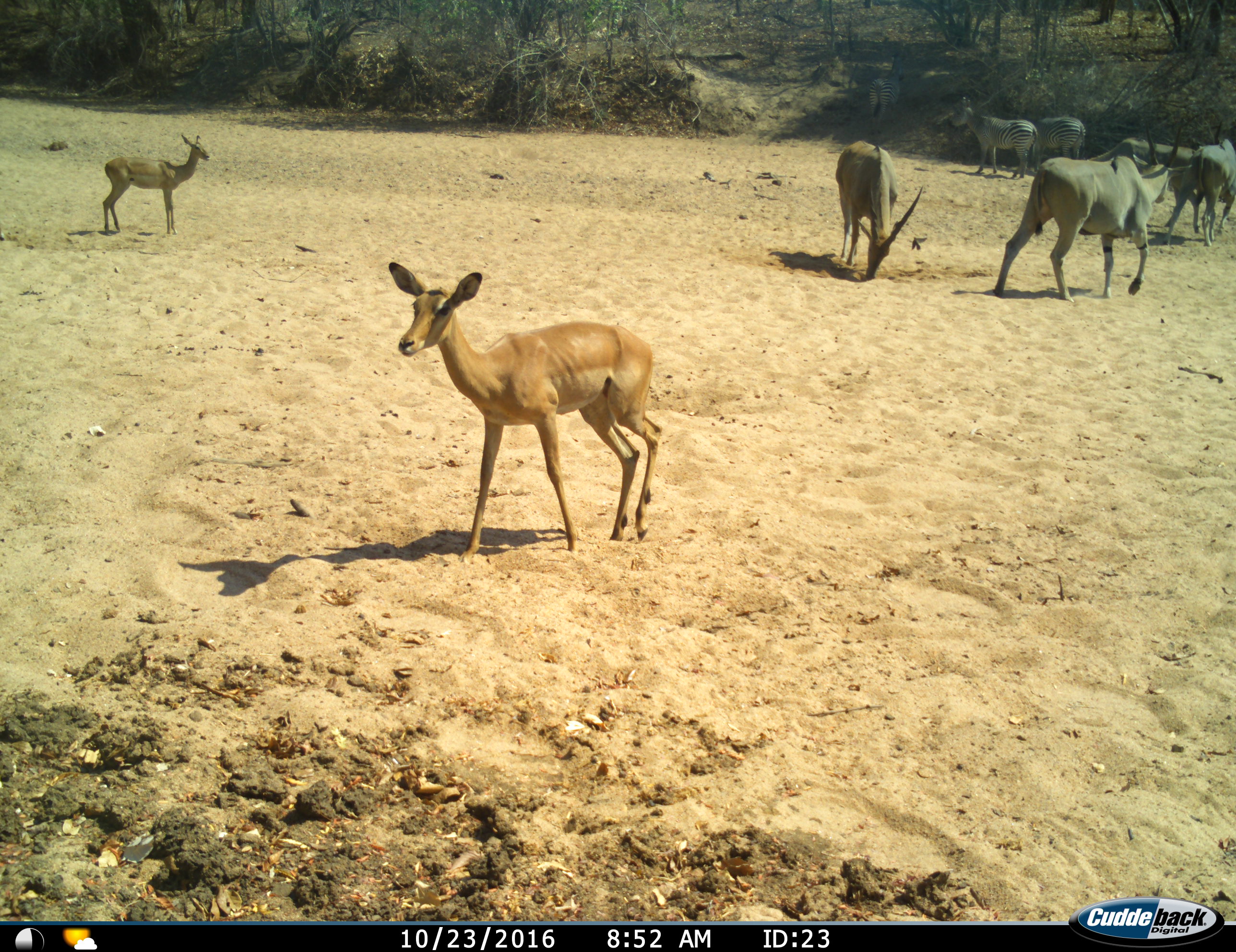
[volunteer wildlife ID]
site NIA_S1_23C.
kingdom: Animalia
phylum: Chordata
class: Mammalia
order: Artiodactyla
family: Bovidae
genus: Tragelaphus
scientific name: Tragelaphus oryx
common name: eland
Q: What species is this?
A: Eland (Tragelaphus oryx).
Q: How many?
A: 4.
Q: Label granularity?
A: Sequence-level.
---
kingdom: Animalia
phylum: Chordata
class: Mammalia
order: Artiodactyla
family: Bovidae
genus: Aepyceros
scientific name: Aepyceros melampus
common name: impala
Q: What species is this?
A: Impala (Aepyceros melampus).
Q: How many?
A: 2.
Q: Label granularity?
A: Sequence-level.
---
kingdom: Animalia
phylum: Chordata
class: Mammalia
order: Perissodactyla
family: Equidae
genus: Equus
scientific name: Equus quagga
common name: plains zebra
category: zebraplains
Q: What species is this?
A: Zebraplains (plains zebra) (Equus quagga).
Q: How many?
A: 3.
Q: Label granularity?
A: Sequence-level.